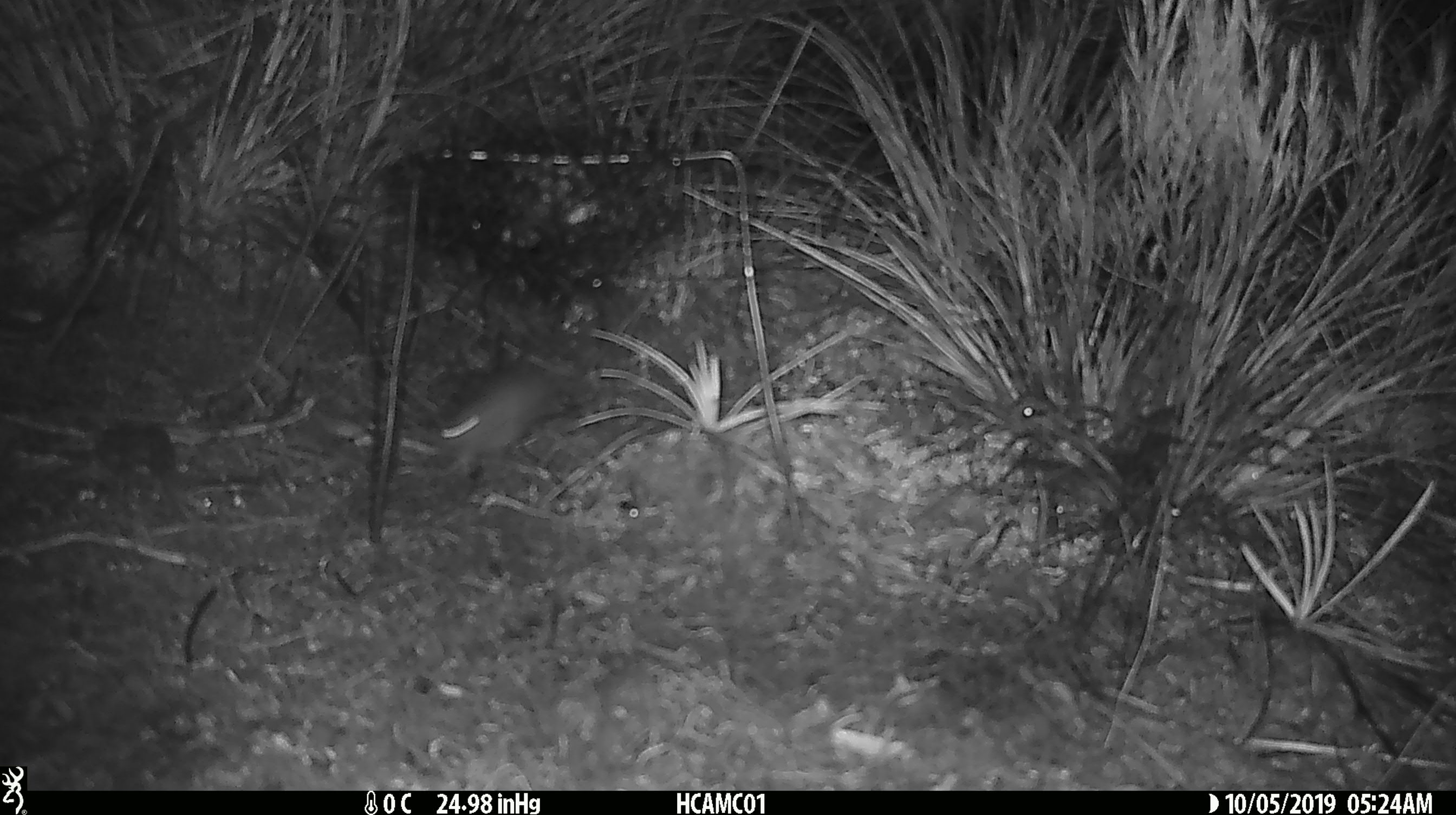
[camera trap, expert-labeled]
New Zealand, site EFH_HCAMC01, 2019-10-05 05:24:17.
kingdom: Animalia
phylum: Chordata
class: Mammalia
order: Rodentia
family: Muridae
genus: Mus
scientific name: Mus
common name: mouse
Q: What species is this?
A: Mouse (Mus).